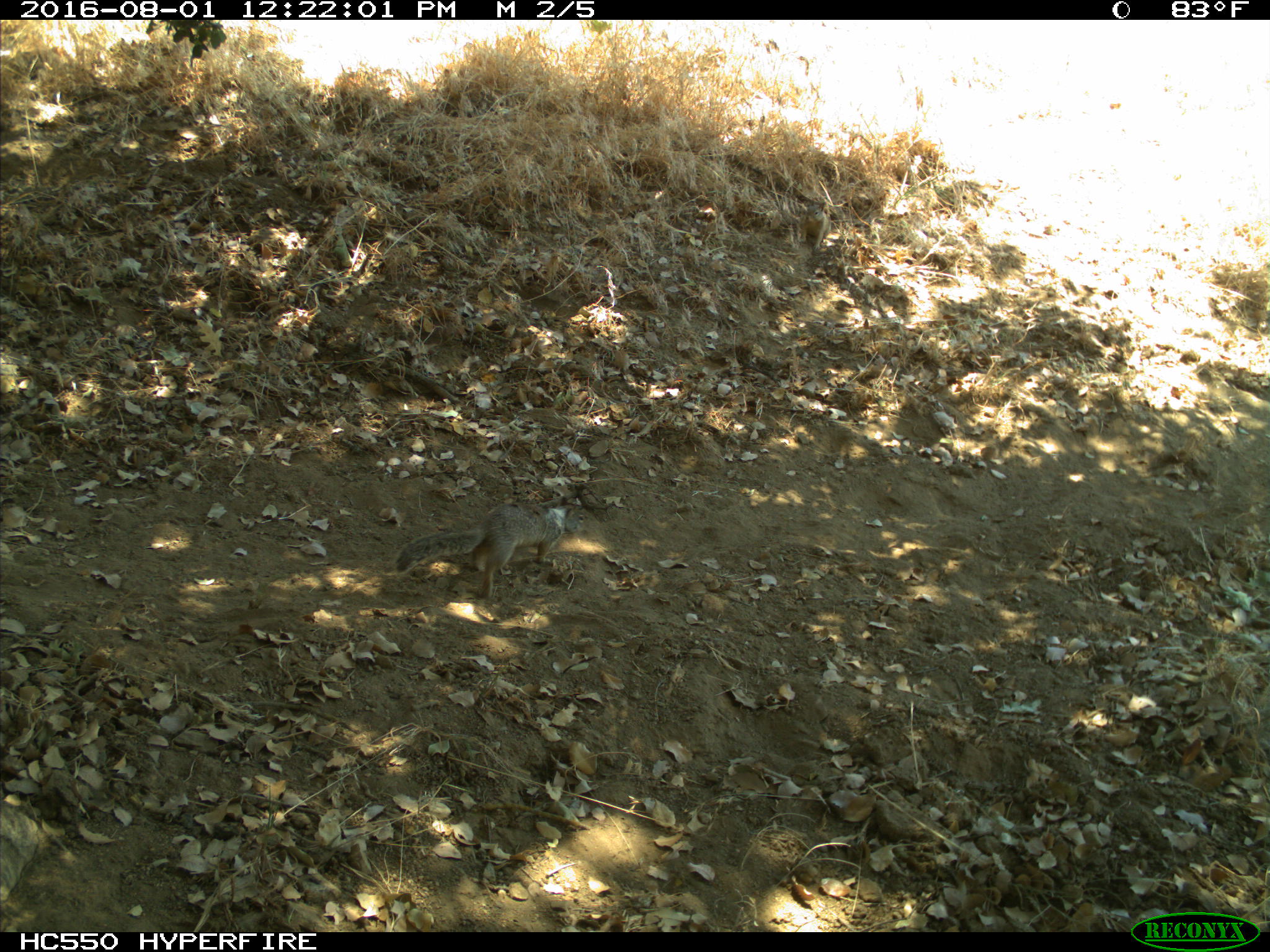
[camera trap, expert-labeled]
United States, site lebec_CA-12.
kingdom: Animalia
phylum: Chordata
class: Mammalia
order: Rodentia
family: Sciuridae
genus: Otospermophilus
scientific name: Otospermophilus beecheyi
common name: california ground squirrel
Otospermophilus beecheyi (california ground squirrel).